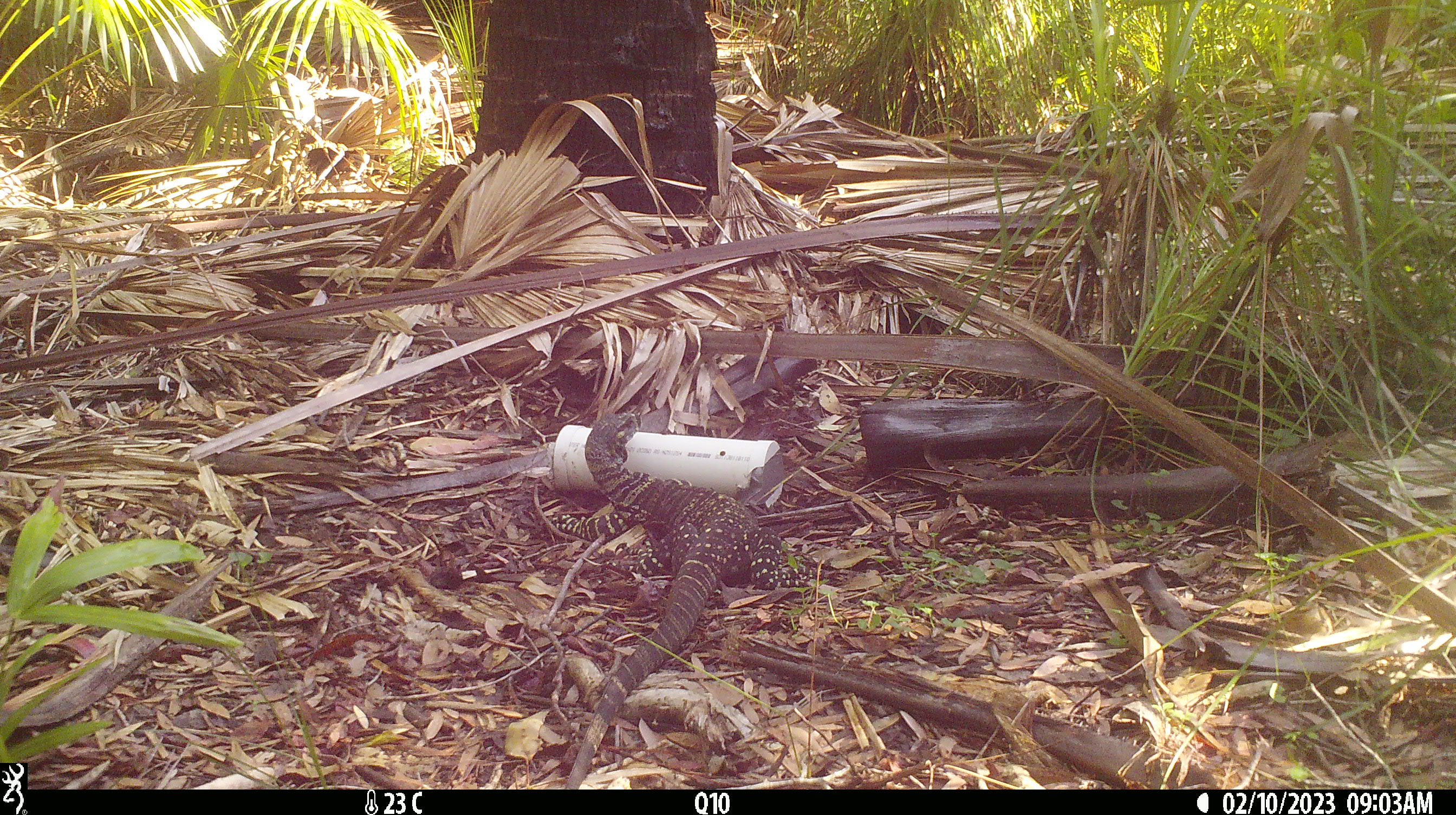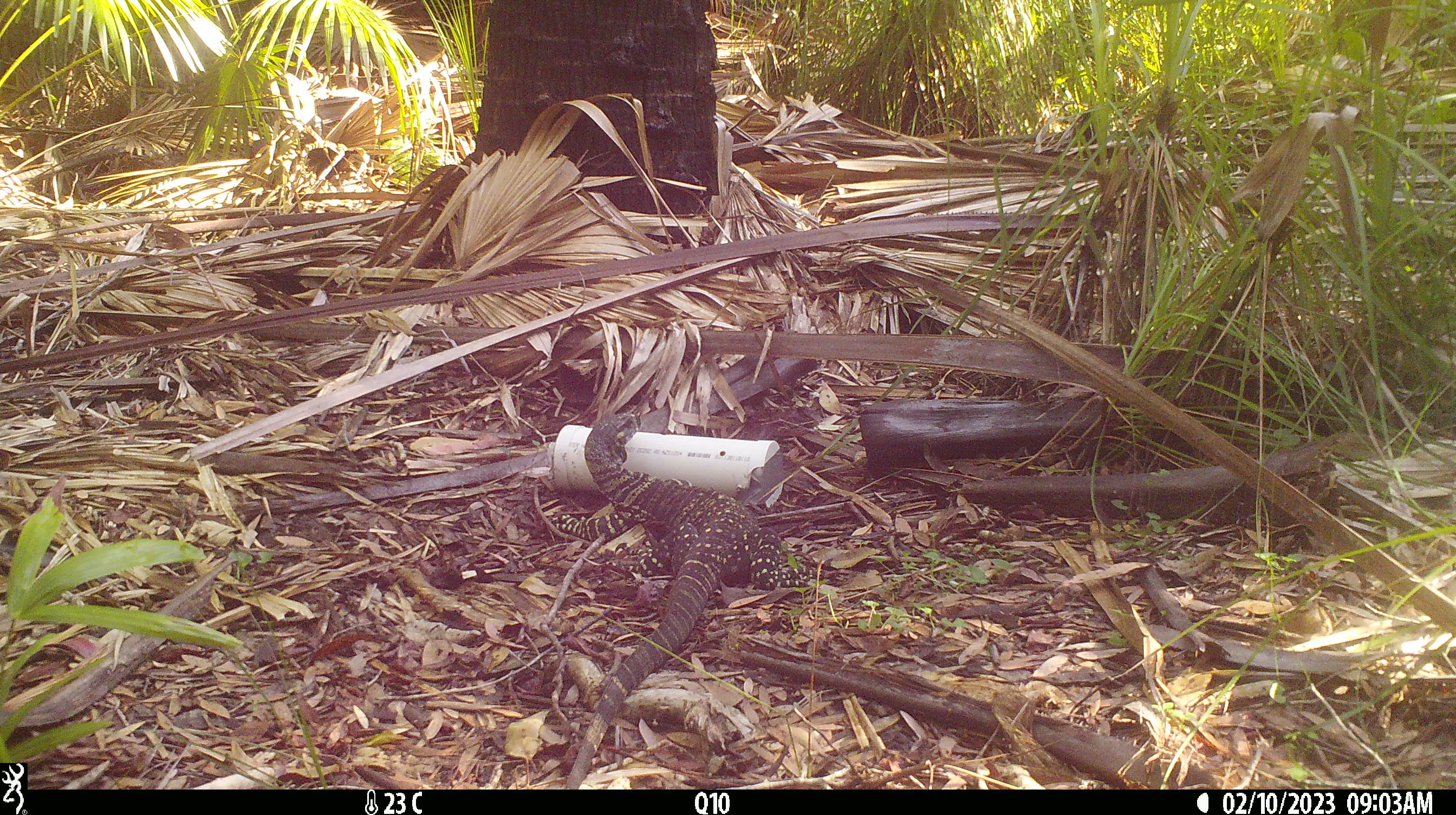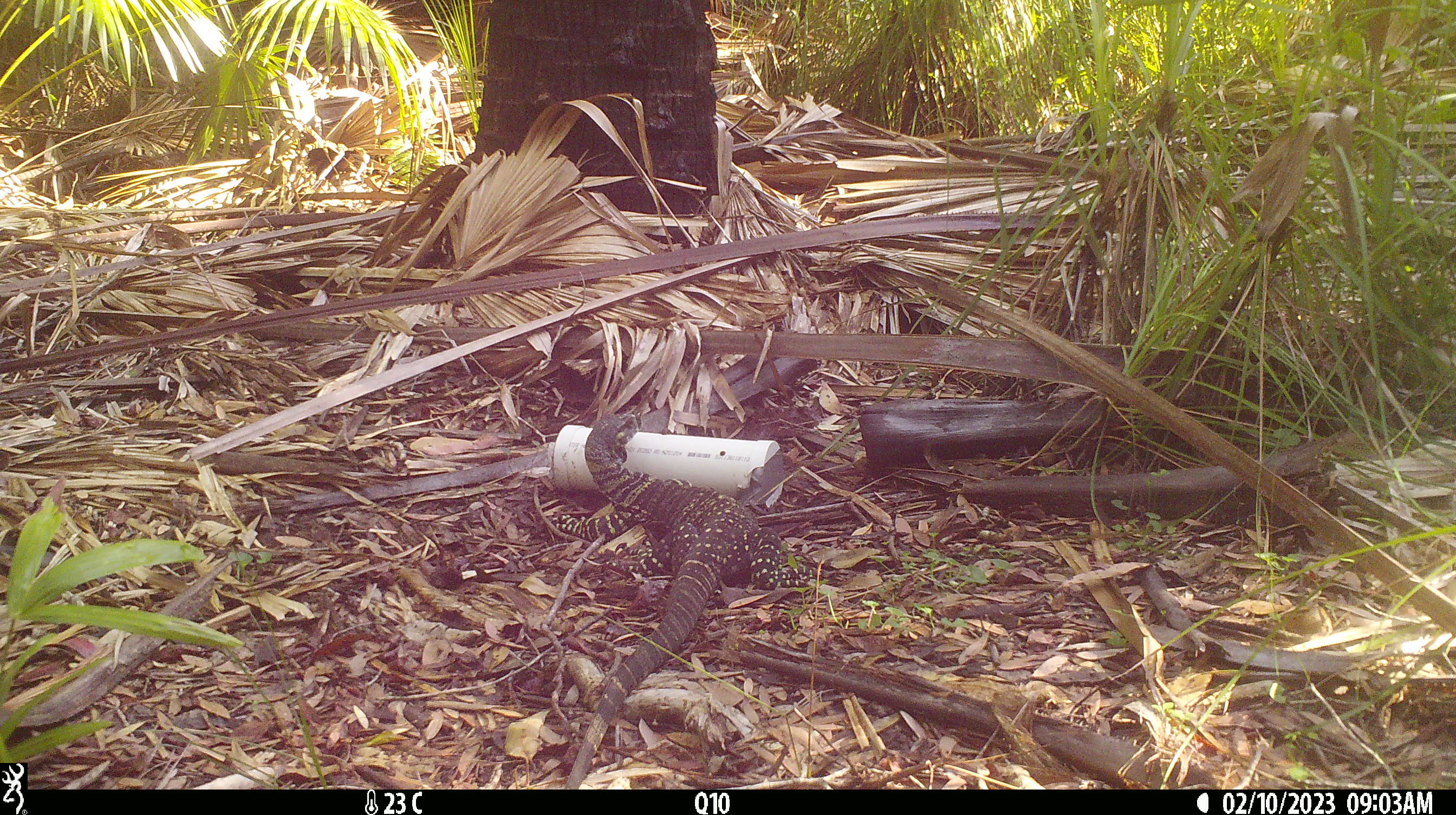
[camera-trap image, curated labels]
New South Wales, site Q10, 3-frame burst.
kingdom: Animalia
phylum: Chordata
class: Reptilia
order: Squamata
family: Varanidae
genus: Varanus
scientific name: Varanus varius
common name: lace monitor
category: goanna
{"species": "goanna (lace monitor) (Varanus varius)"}